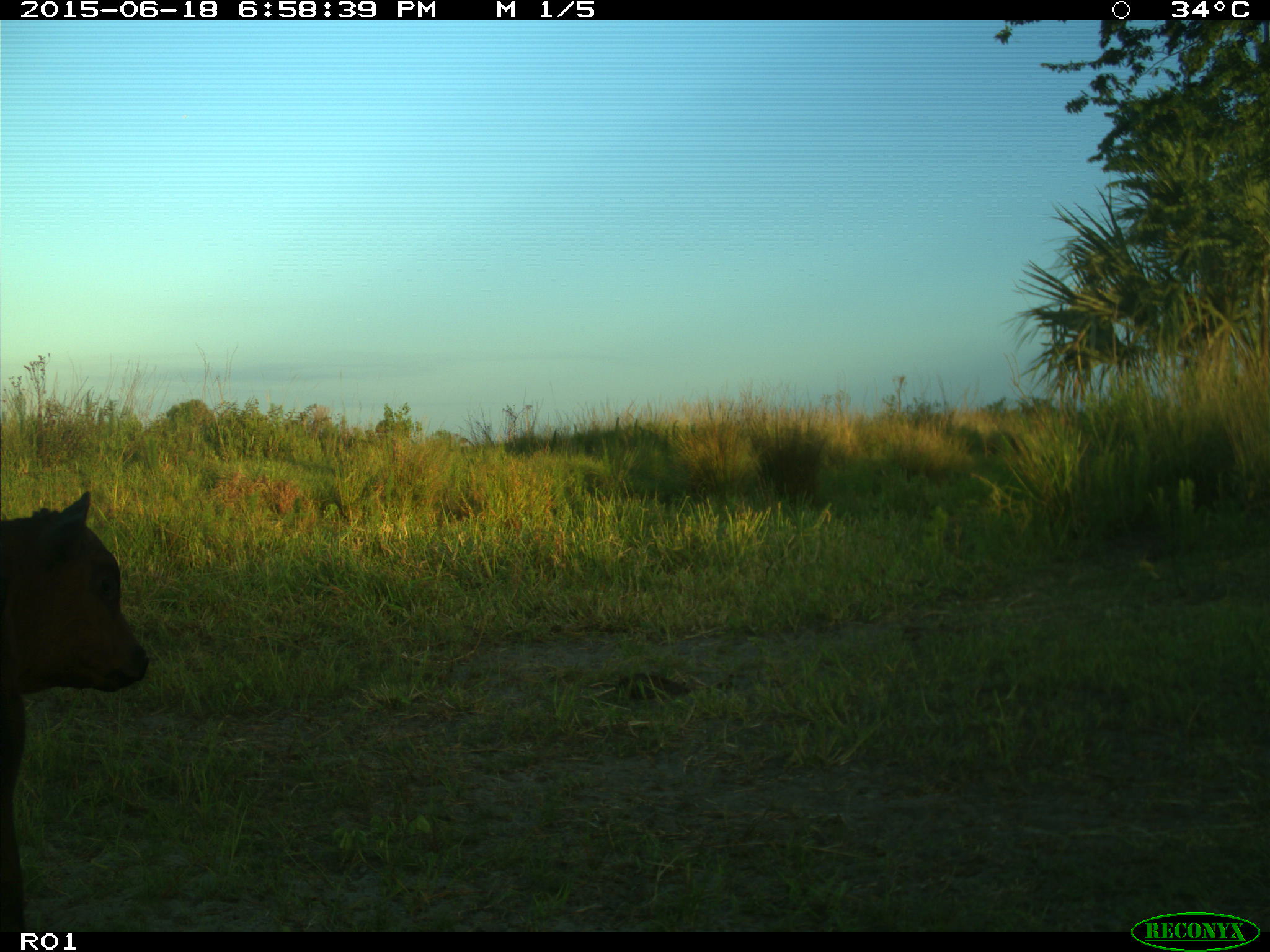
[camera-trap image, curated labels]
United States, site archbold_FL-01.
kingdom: Animalia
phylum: Chordata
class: Mammalia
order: Artiodactyla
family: Bovidae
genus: Bos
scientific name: Bos taurus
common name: domestic cow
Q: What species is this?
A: Bos taurus (domestic cow).